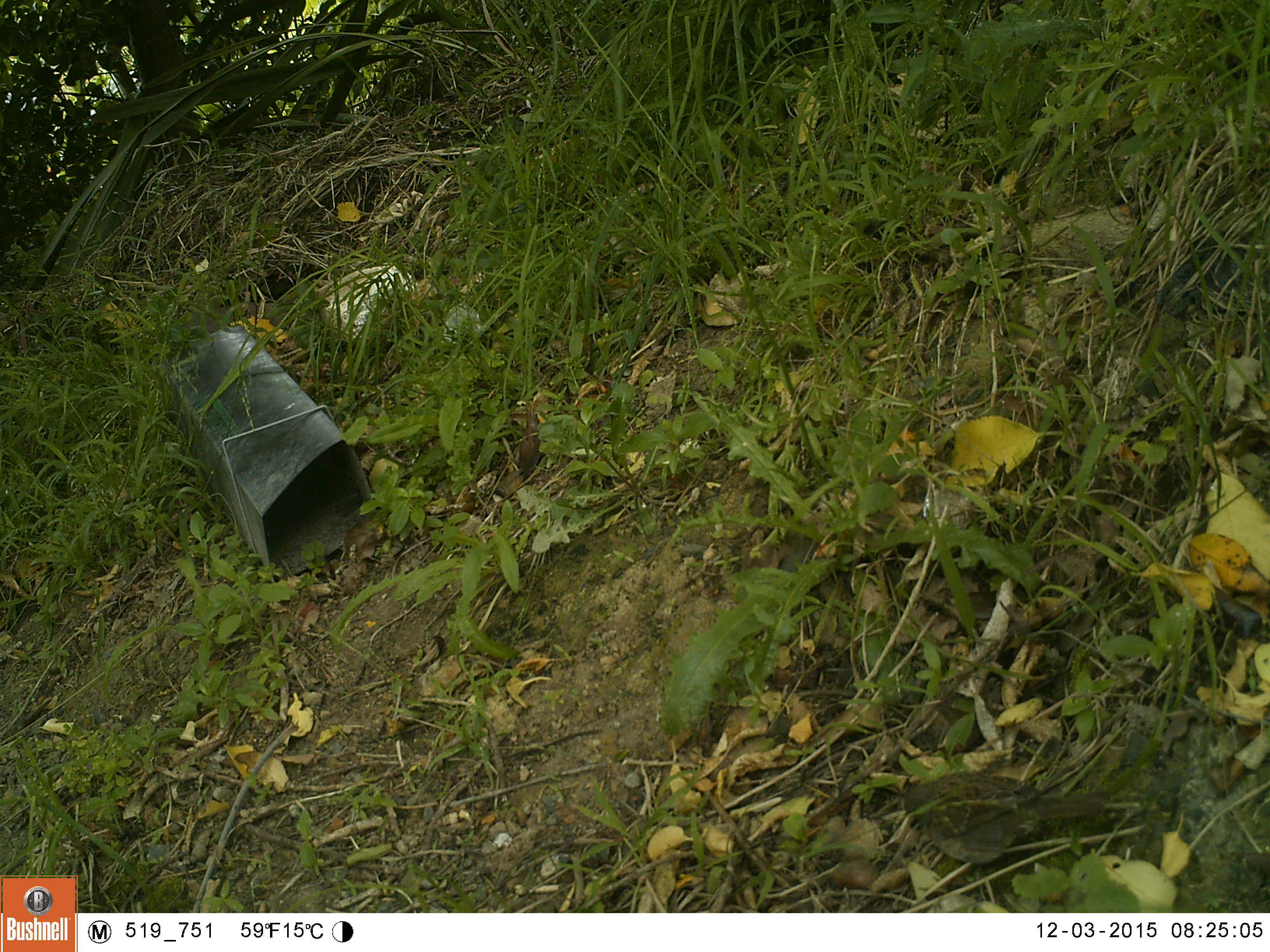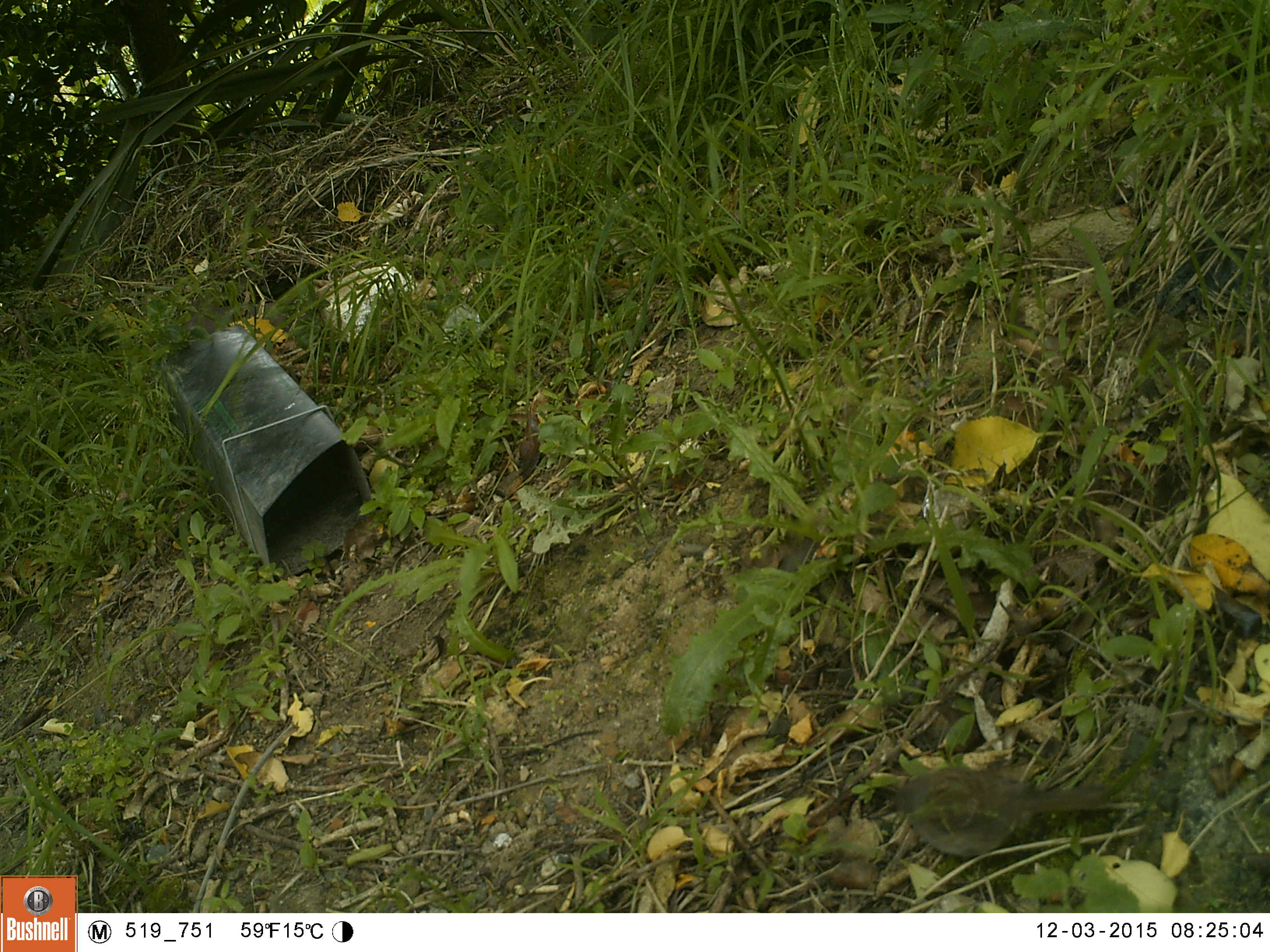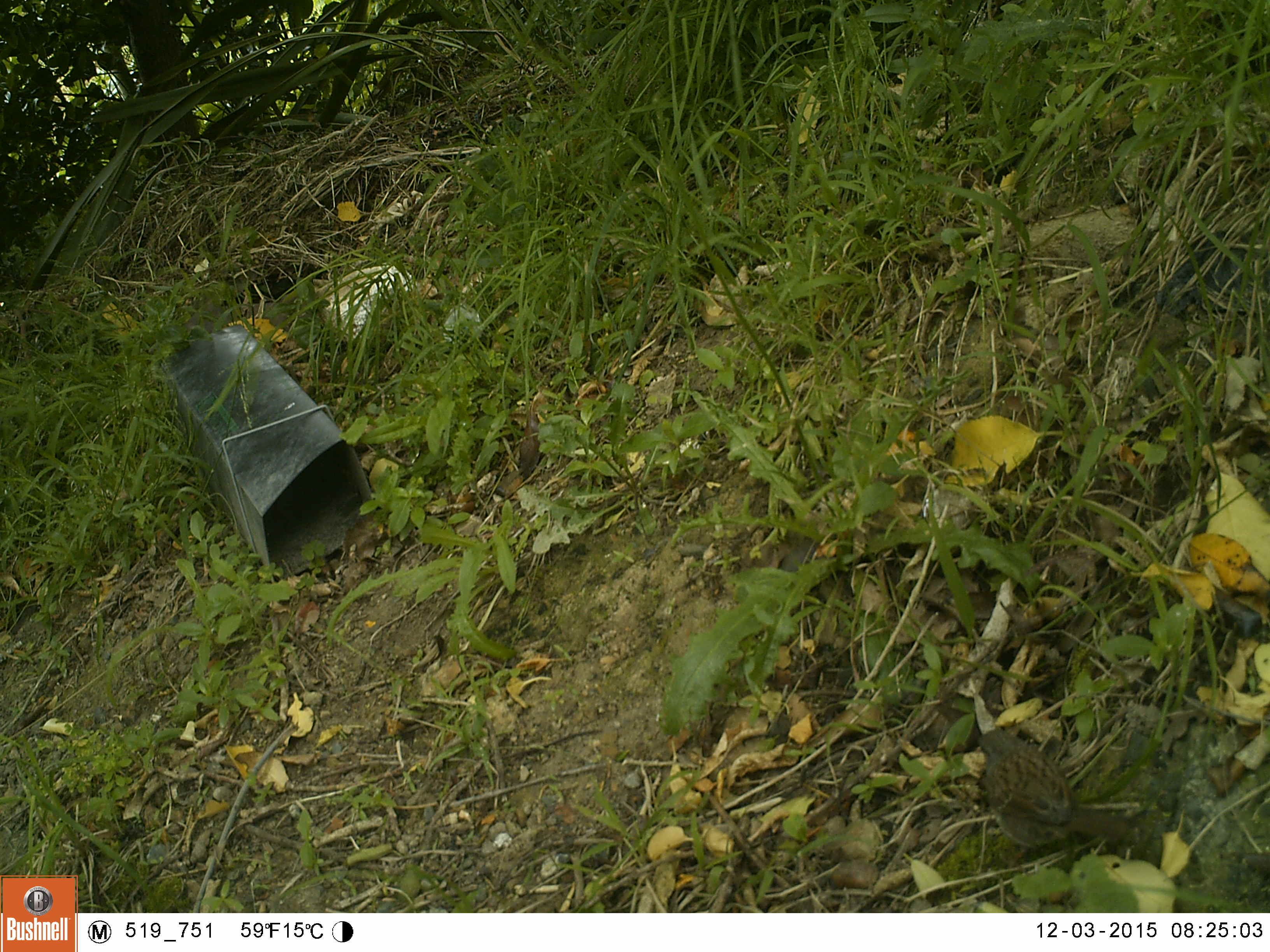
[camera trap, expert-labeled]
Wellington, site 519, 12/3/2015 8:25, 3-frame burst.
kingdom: Animalia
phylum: Chordata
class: Aves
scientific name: Aves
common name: bird